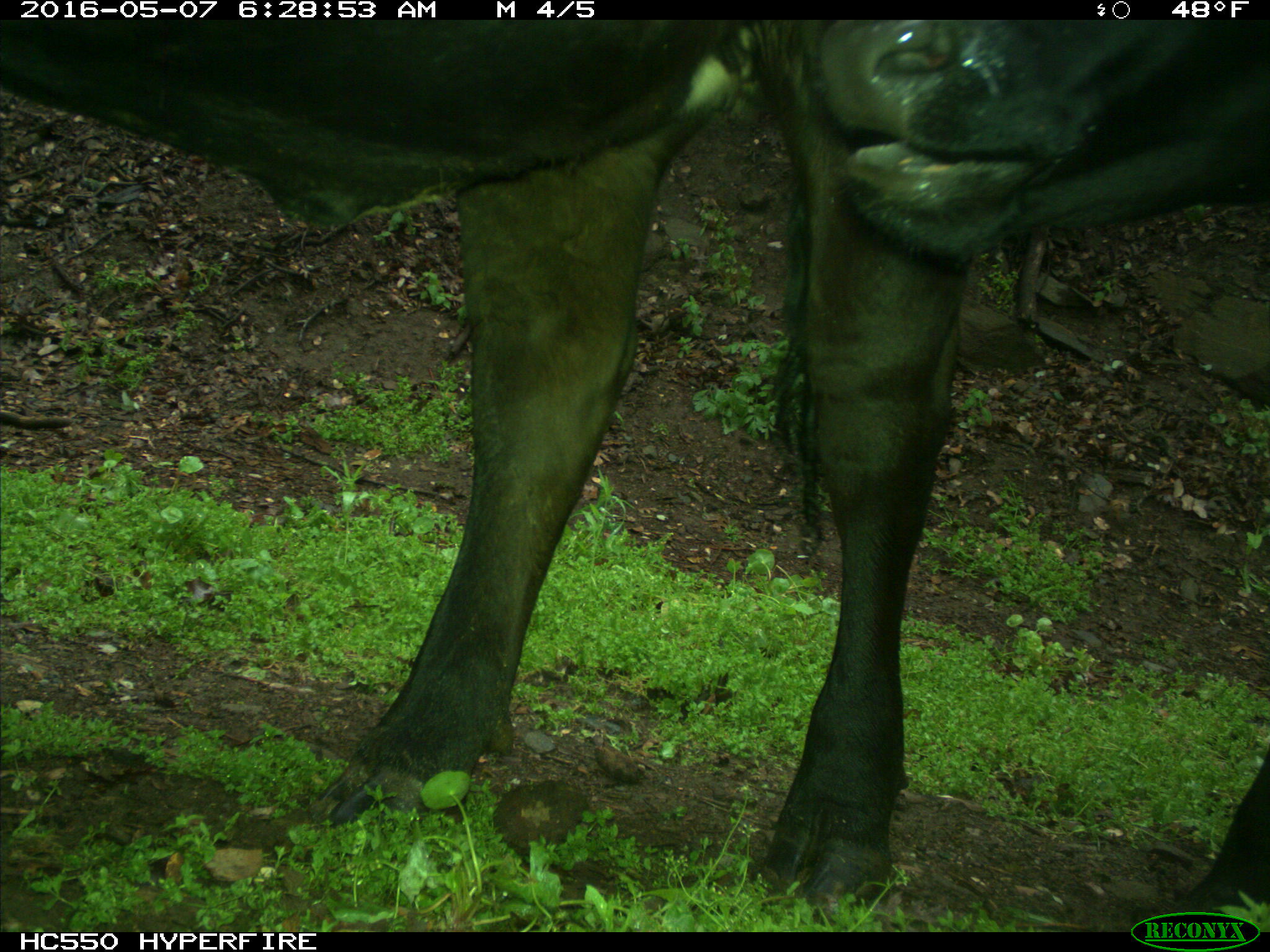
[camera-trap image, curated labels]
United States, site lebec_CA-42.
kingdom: Animalia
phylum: Chordata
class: Mammalia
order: Artiodactyla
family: Bovidae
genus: Bos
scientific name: Bos taurus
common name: domestic cow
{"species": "Bos taurus (domestic cow)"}